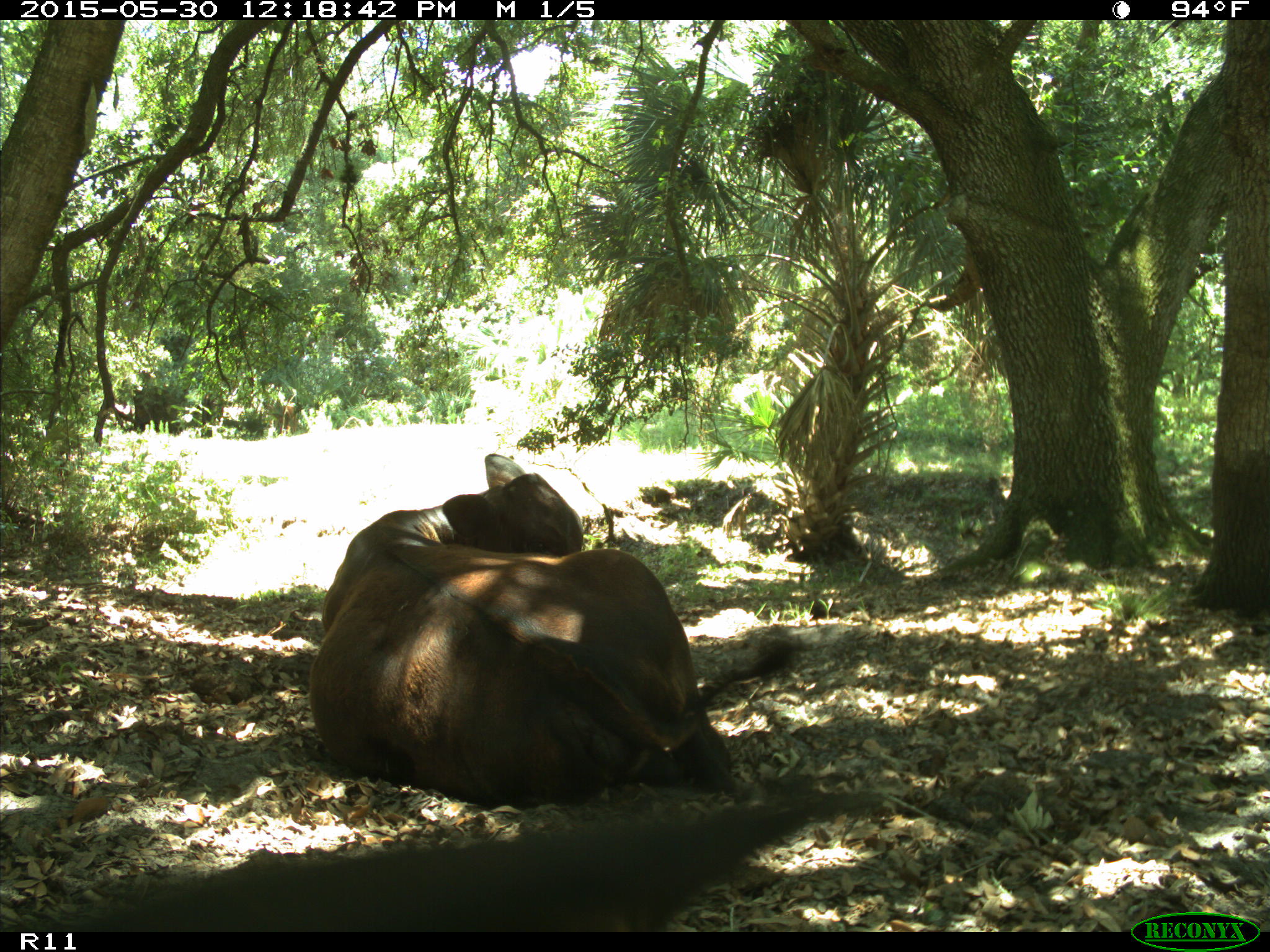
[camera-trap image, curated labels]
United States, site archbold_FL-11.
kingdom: Animalia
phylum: Chordata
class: Mammalia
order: Artiodactyla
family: Bovidae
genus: Bos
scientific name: Bos taurus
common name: domestic cow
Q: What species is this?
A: Bos taurus (domestic cow).